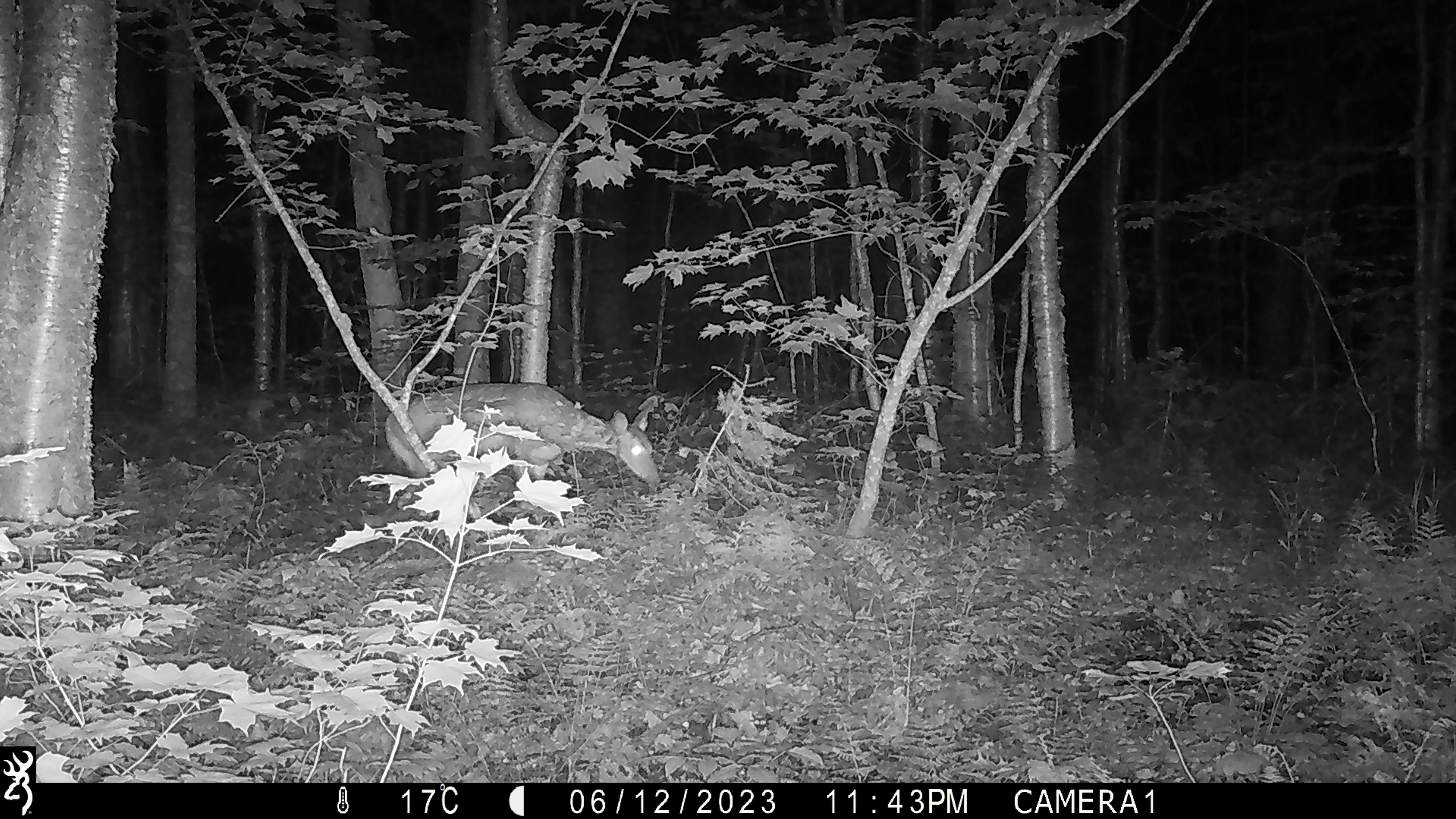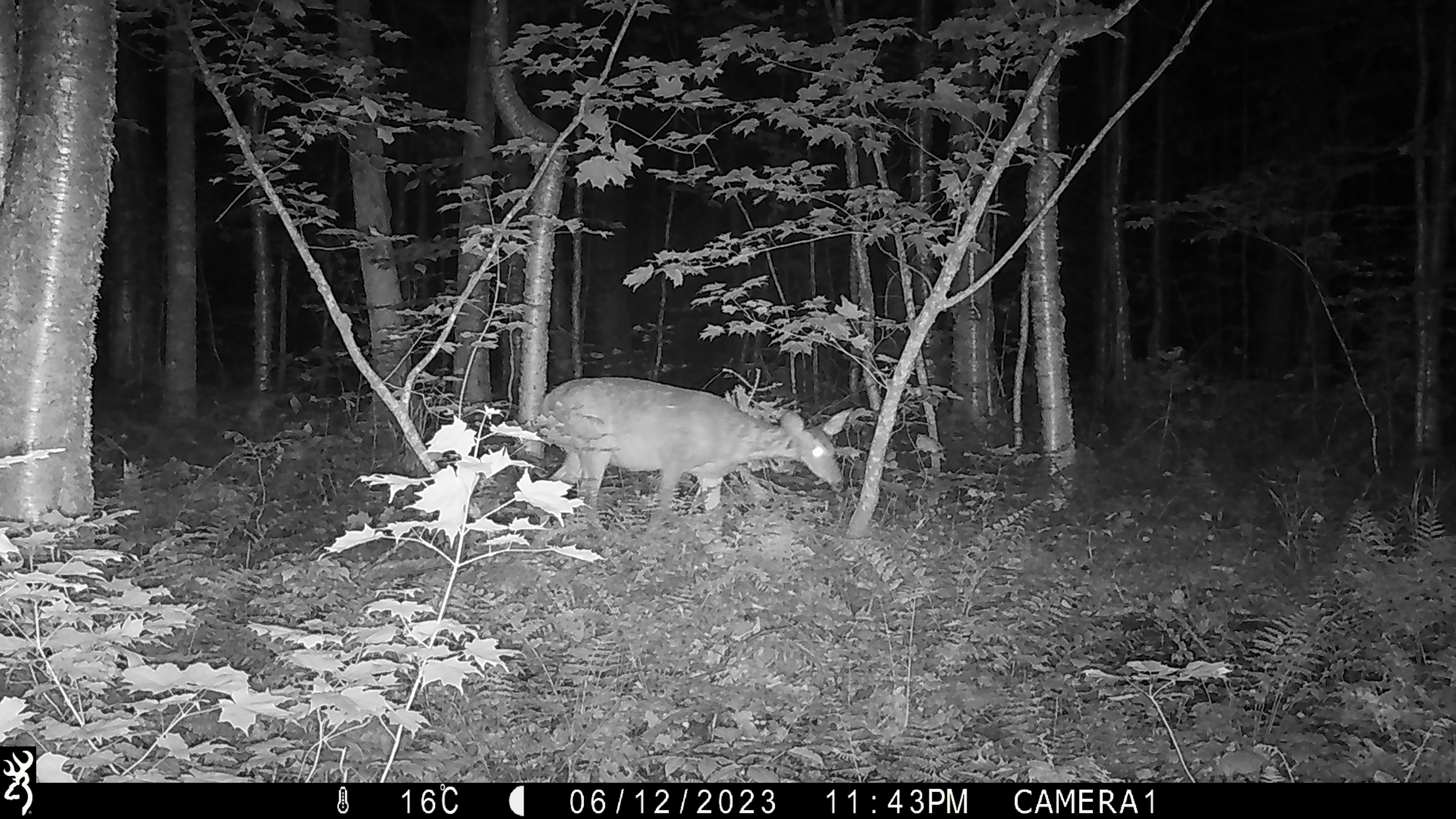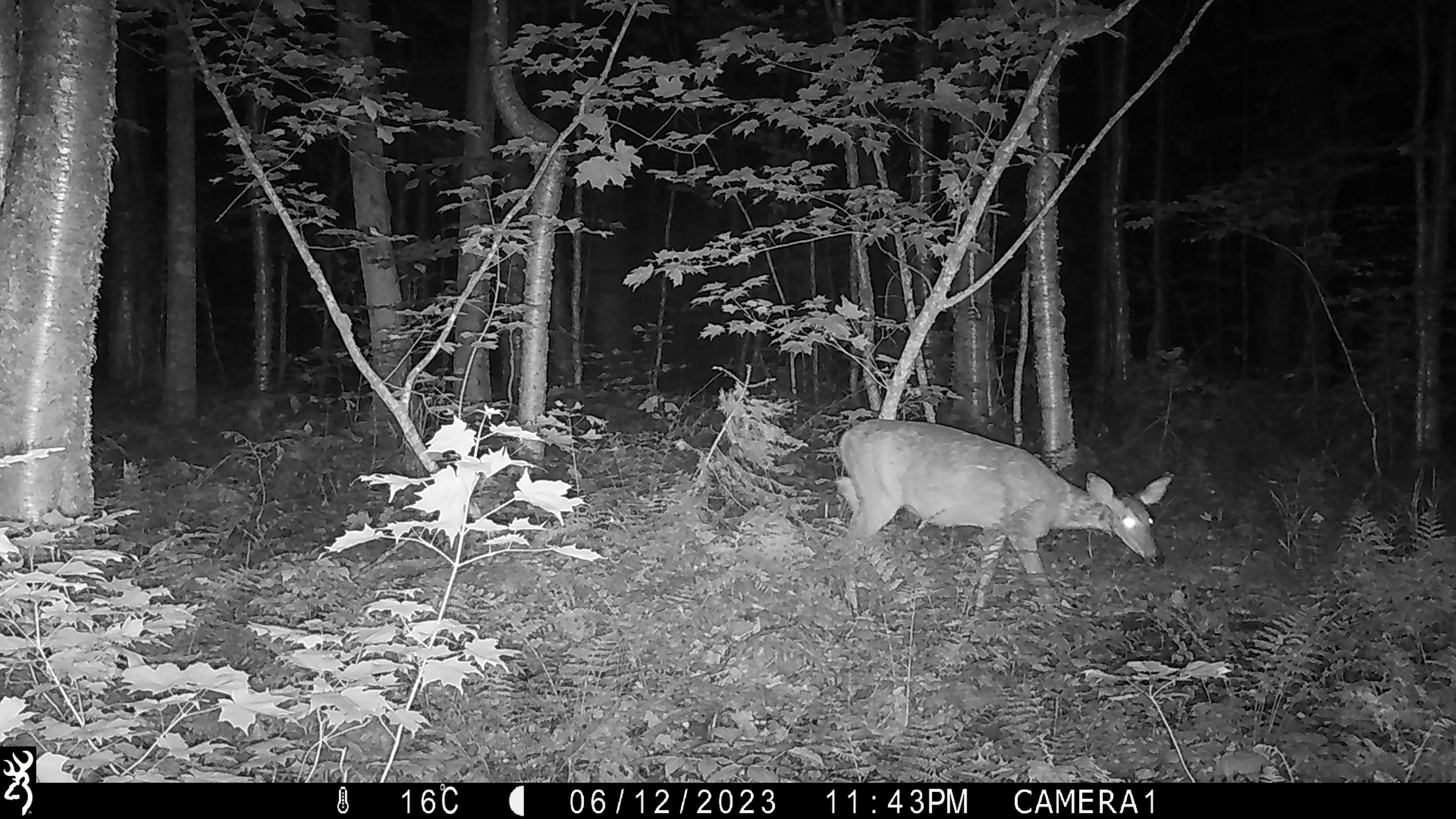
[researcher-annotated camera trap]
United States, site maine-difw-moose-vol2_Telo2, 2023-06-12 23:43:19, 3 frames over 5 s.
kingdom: Animalia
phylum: Chordata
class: Mammalia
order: Artiodactyla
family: Cervidae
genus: Odocoileus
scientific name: Odocoileus virginianus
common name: white-tailed deer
White-tailed deer (Odocoileus virginianus).